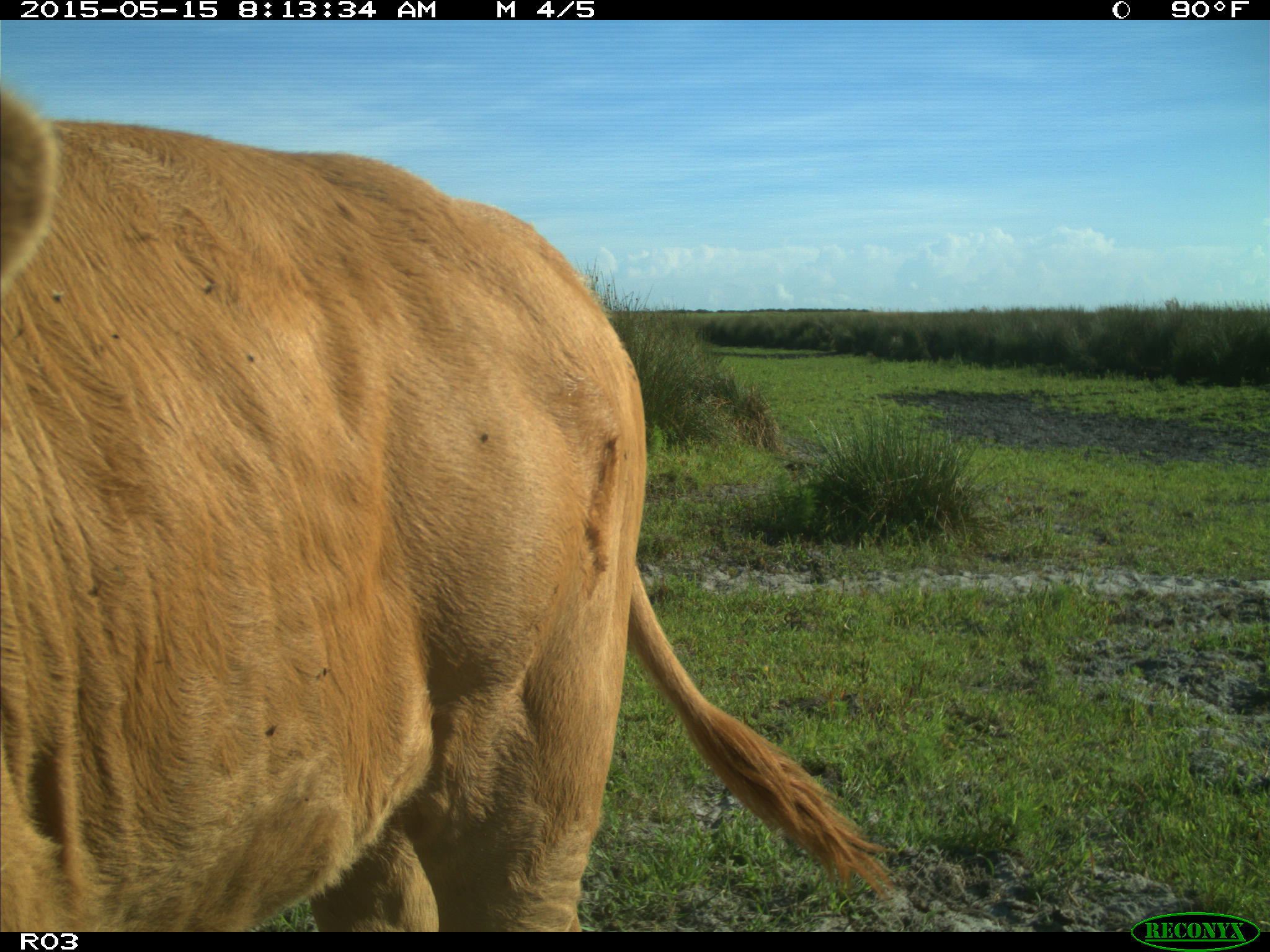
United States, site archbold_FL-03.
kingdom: Animalia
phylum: Chordata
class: Mammalia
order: Artiodactyla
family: Bovidae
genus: Bos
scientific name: Bos taurus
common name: domestic cow